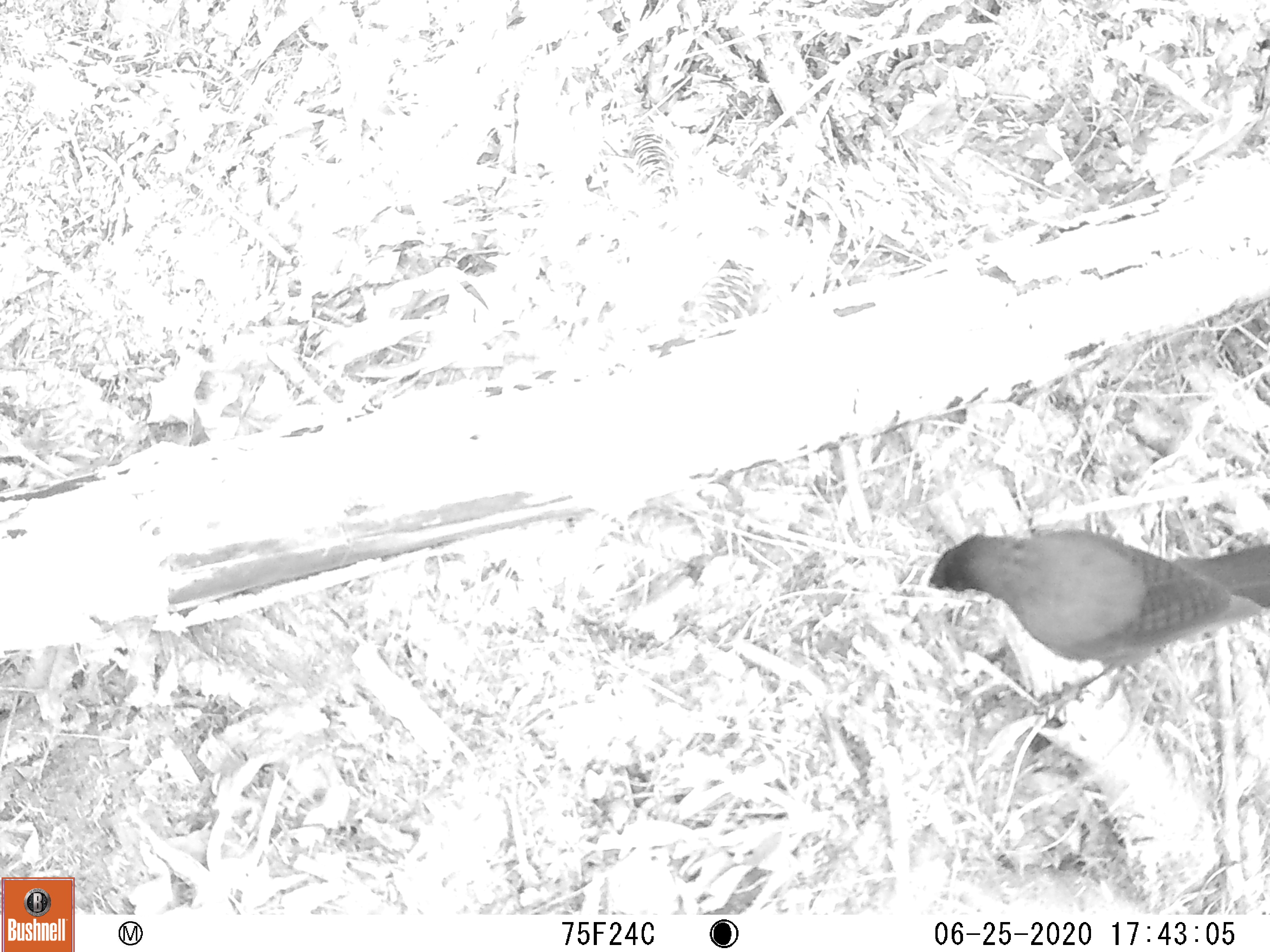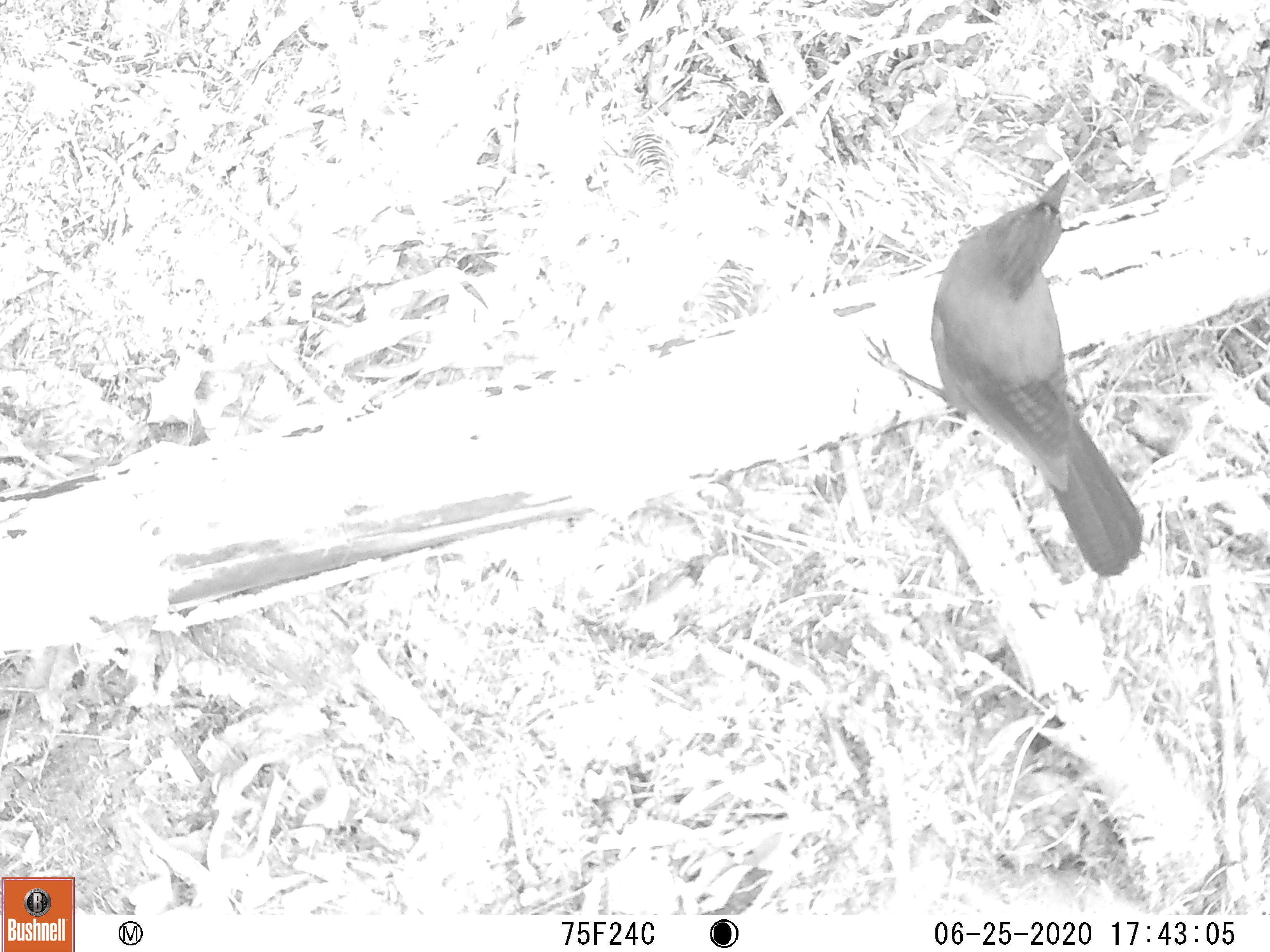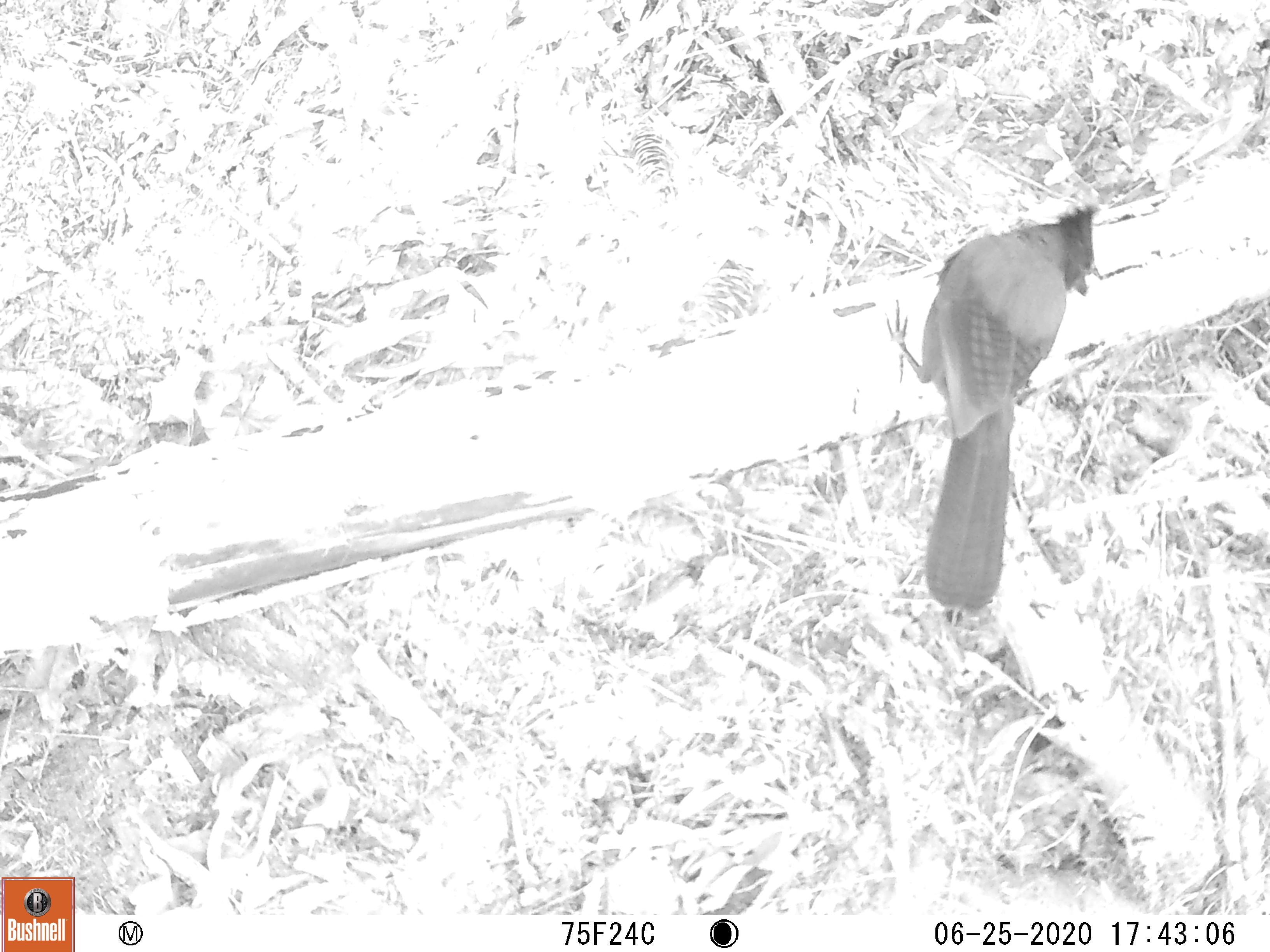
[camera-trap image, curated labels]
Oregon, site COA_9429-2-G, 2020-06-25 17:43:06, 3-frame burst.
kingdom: Animalia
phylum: Chordata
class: Aves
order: Passeriformes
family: Corvidae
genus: Cyanocitta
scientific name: Cyanocitta stelleri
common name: steller's jay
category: stellers jay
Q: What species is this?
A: Stellers jay (steller's jay) (Cyanocitta stelleri).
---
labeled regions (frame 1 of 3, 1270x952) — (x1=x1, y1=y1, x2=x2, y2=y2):
stellers jay: (x1=922, y1=531, x2=1263, y2=705)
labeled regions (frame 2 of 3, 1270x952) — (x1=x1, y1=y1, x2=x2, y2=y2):
stellers jay: (x1=863, y1=171, x2=1147, y2=574)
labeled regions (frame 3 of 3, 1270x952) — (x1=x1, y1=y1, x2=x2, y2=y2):
stellers jay: (x1=882, y1=200, x2=1099, y2=614)